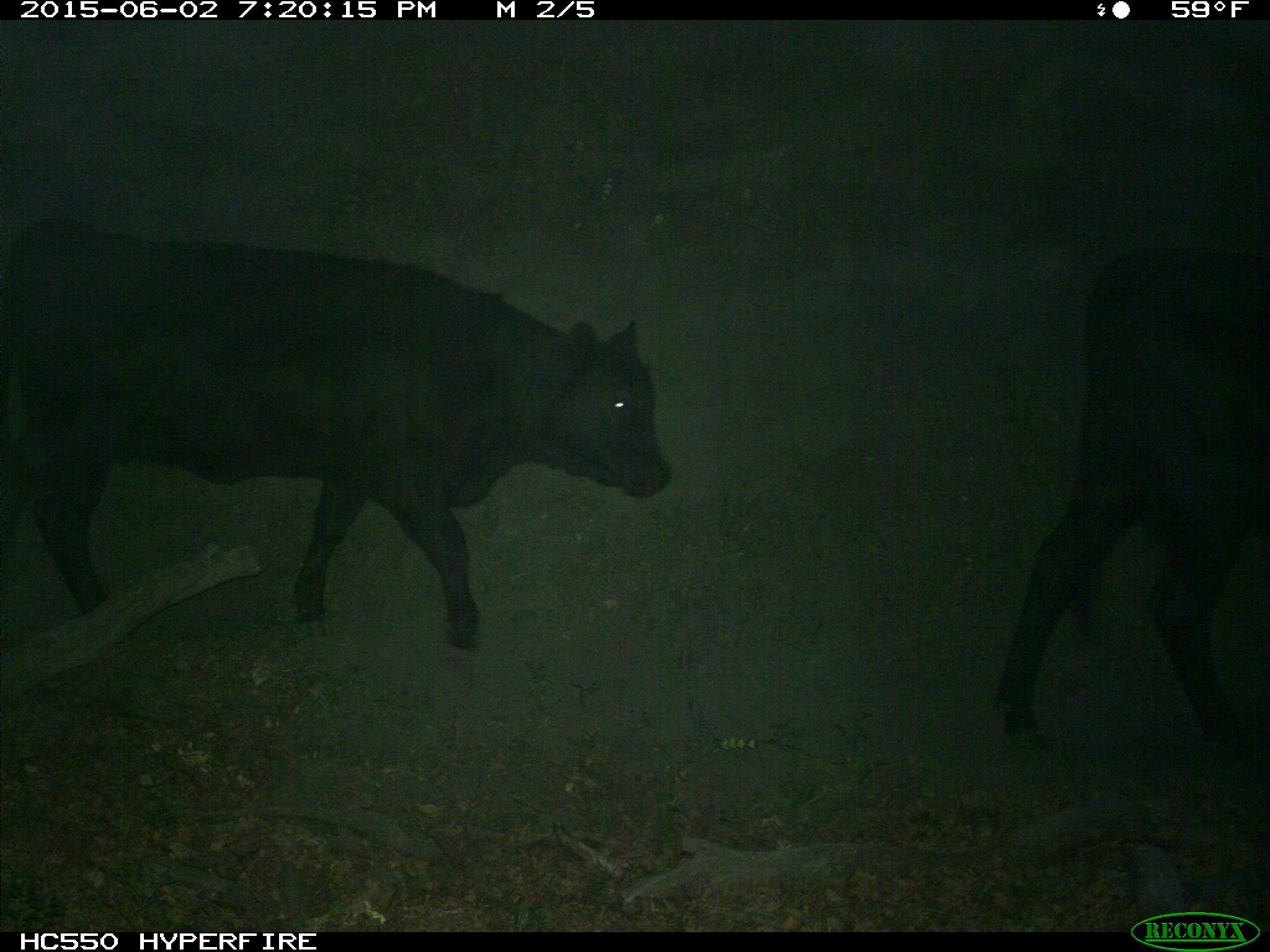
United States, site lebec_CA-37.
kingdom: Animalia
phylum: Chordata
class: Mammalia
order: Artiodactyla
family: Bovidae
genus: Bos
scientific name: Bos taurus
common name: domestic cow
Bos taurus (domestic cow).